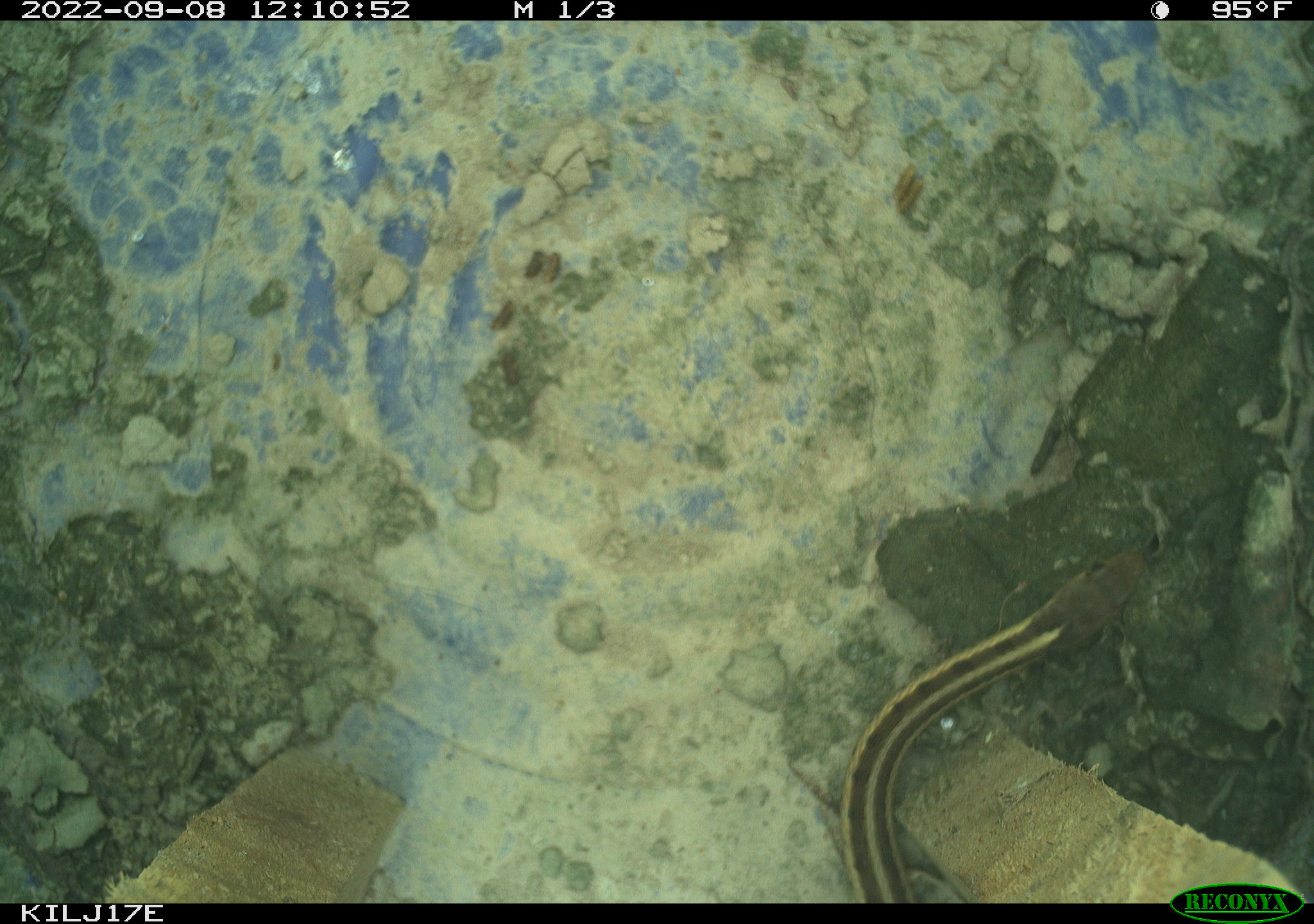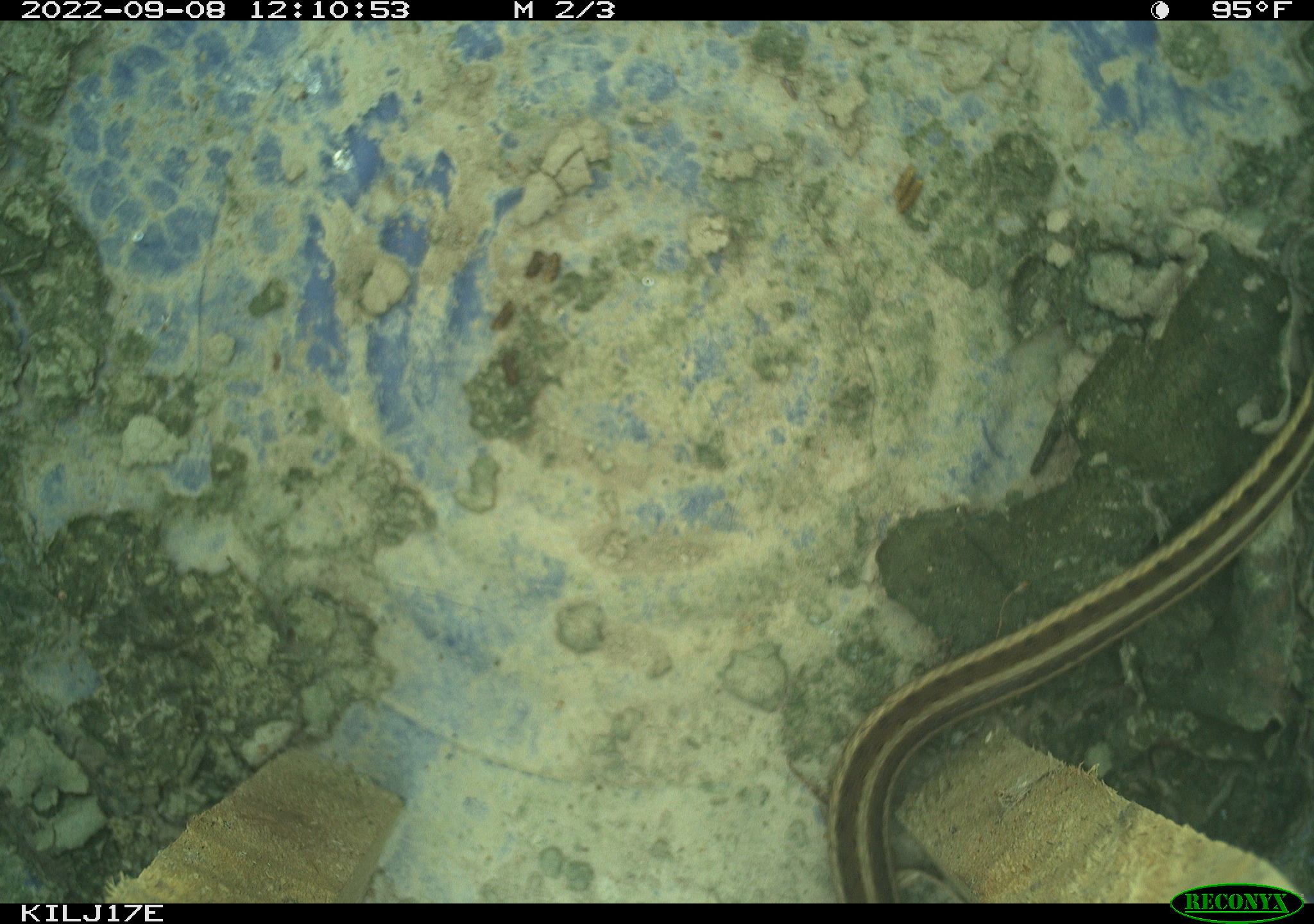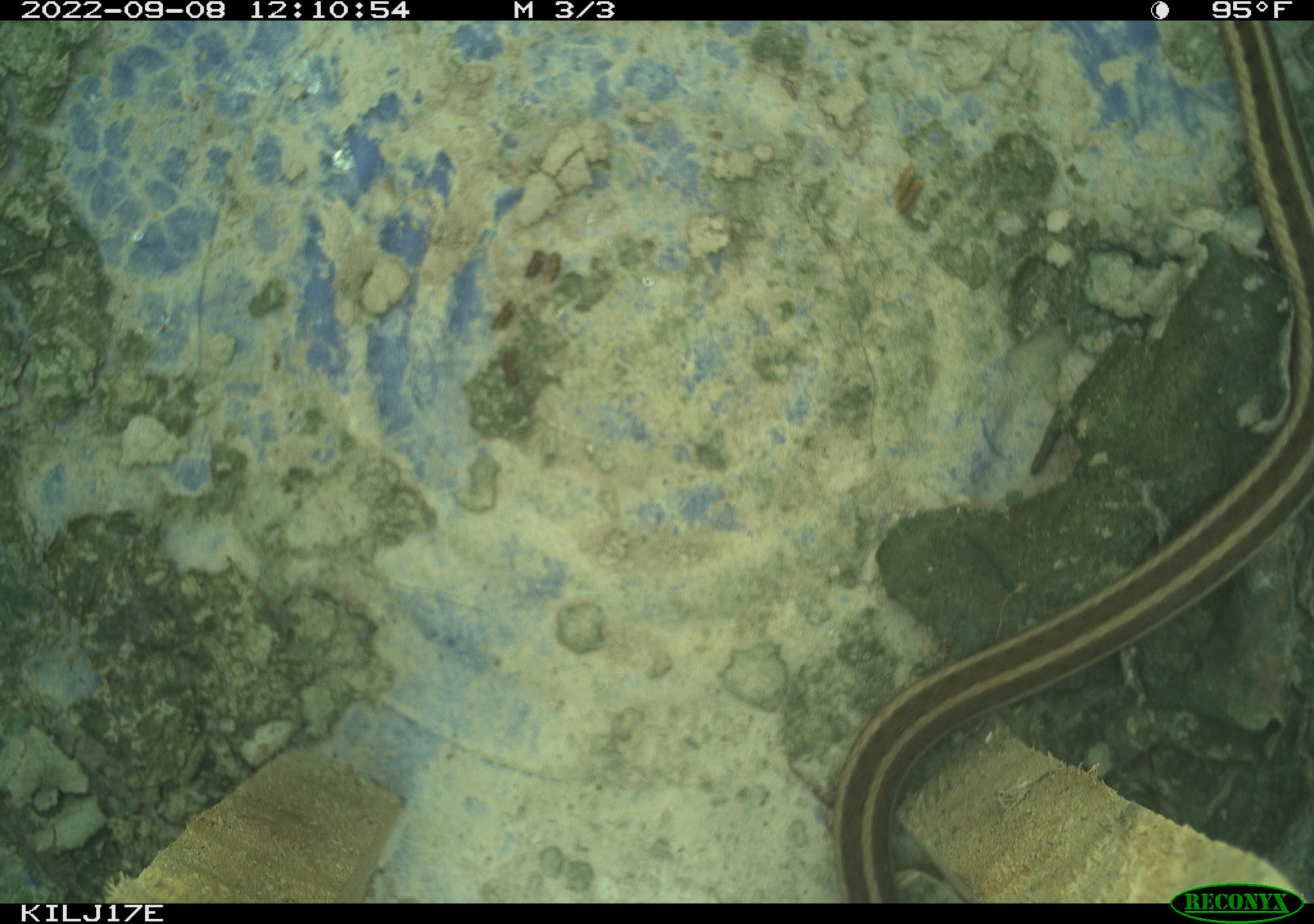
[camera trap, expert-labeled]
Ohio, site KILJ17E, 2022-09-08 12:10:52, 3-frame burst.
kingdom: Animalia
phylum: Chordata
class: Reptilia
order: Squamata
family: Colubridae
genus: Thamnophis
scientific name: Thamnophis sirtalis sirtalis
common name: eastern gartersnake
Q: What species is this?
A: Eastern gartersnake (Thamnophis sirtalis sirtalis).